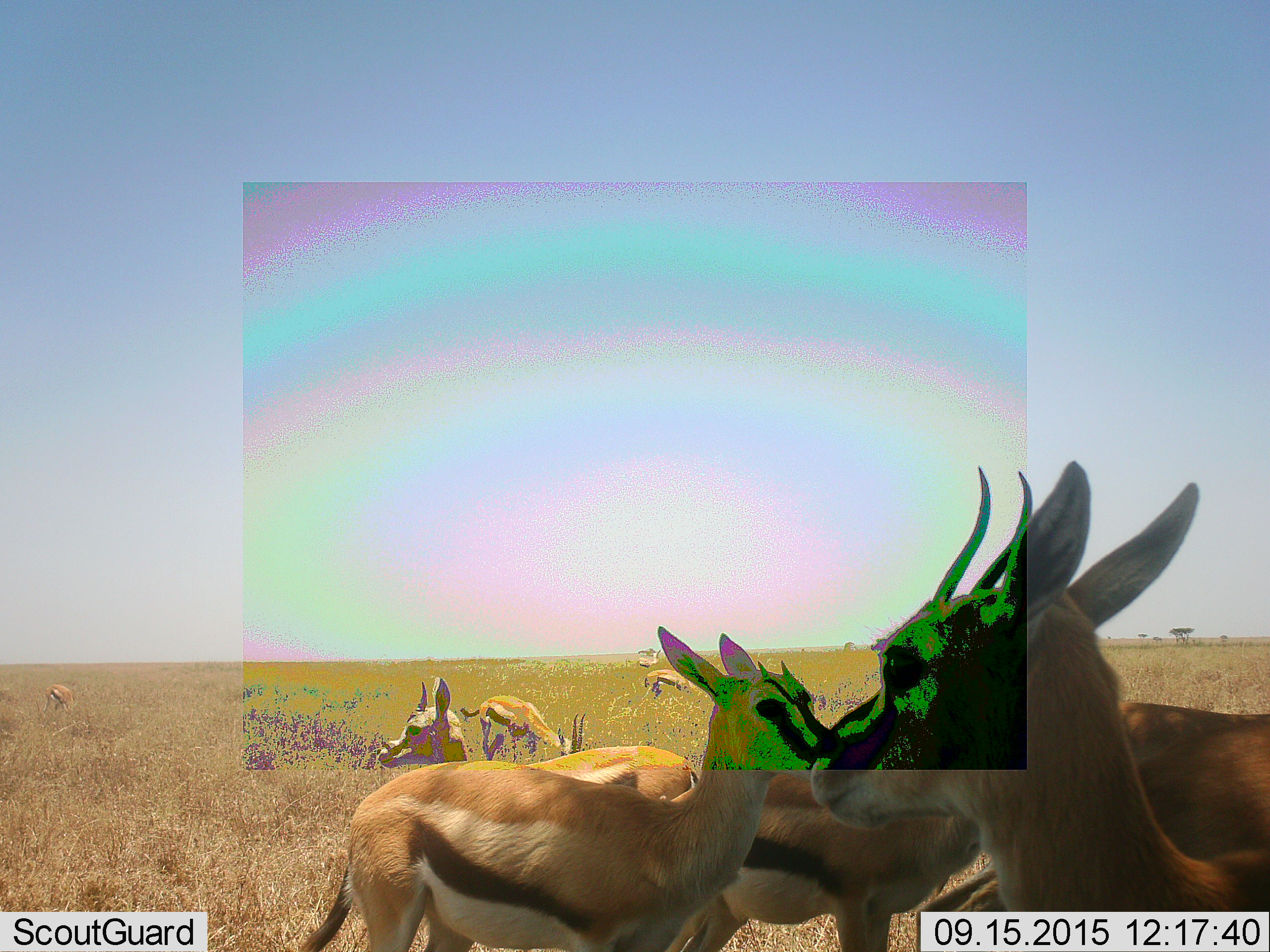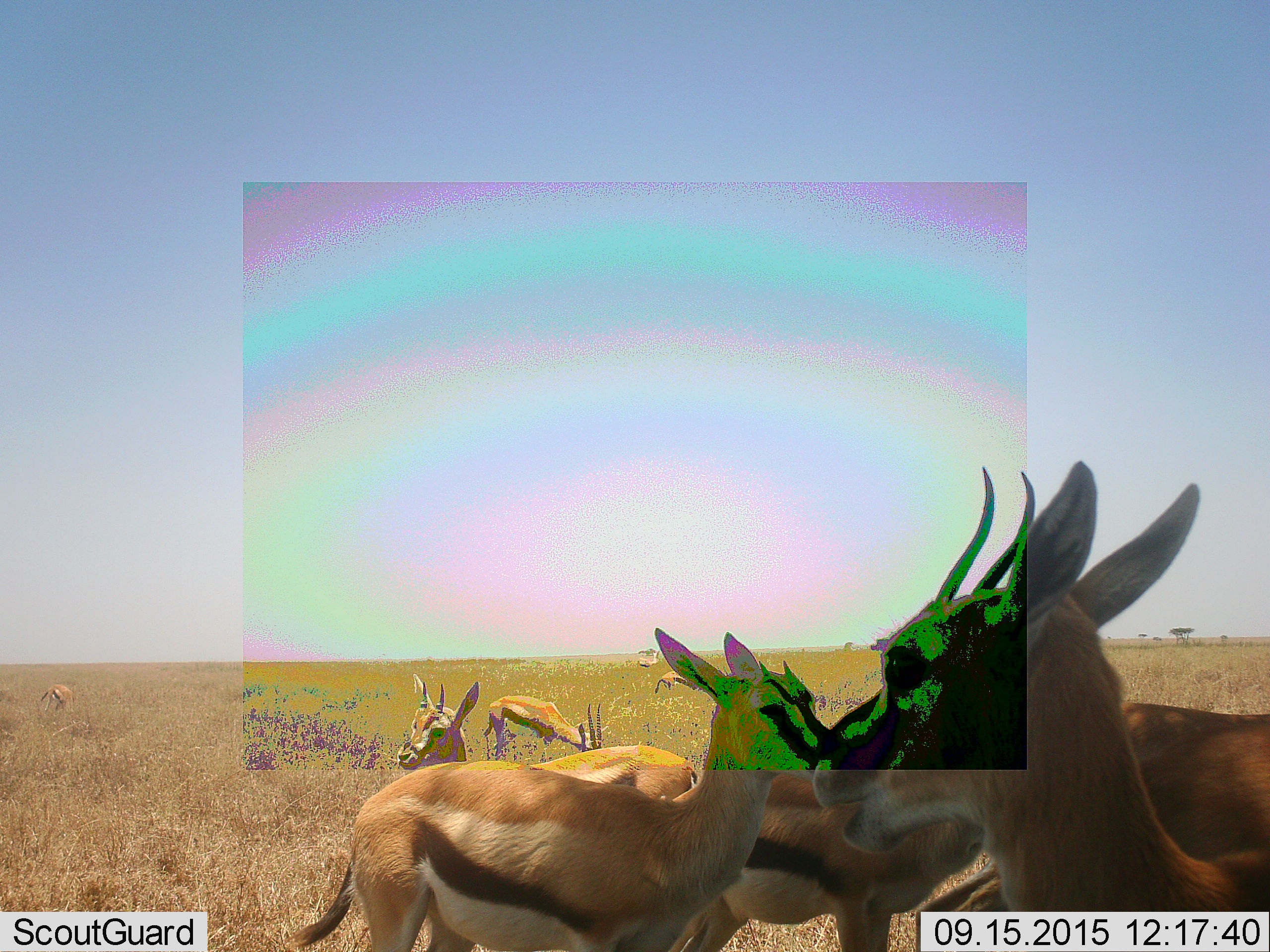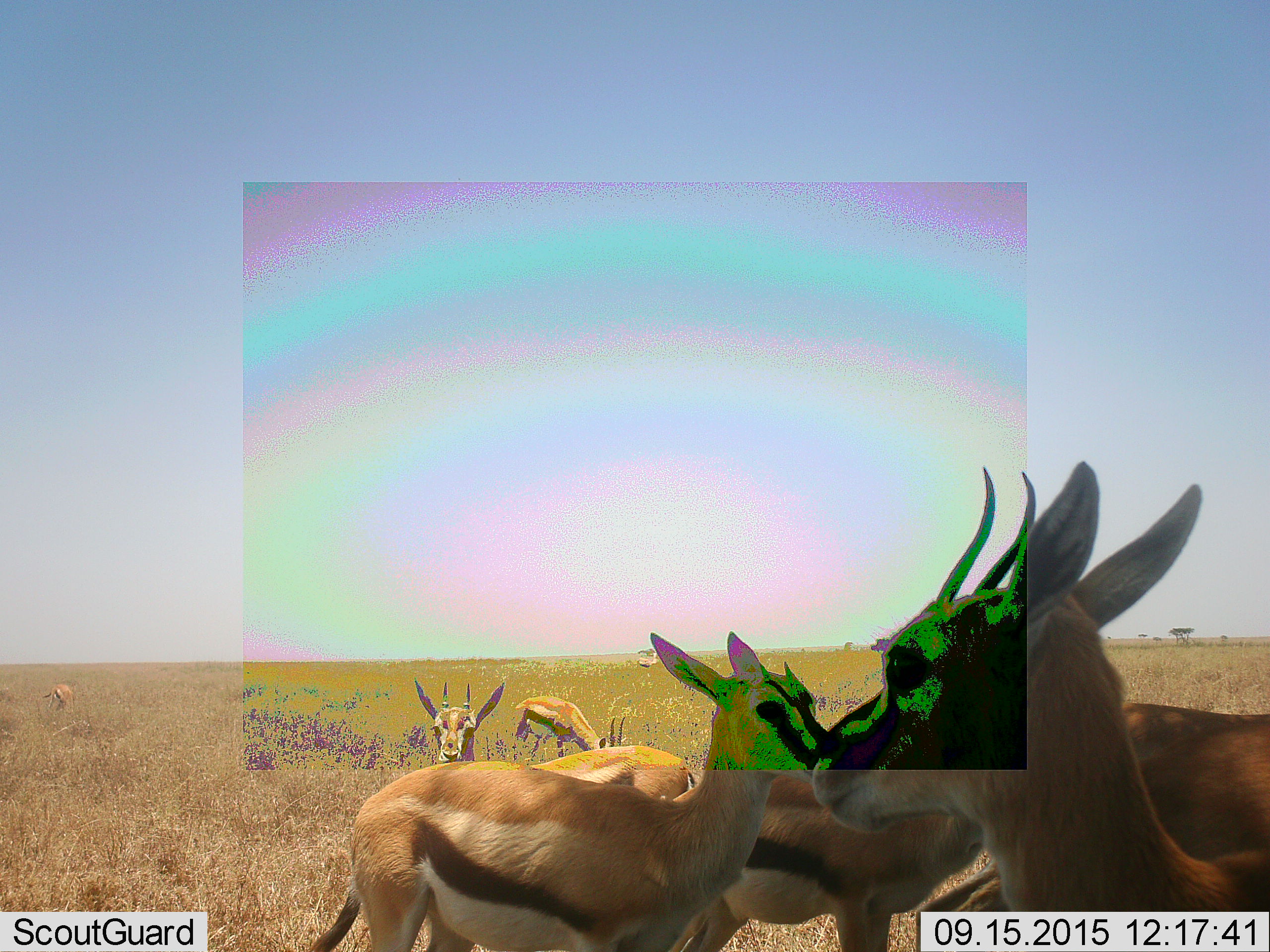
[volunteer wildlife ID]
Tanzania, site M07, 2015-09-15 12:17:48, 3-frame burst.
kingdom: Animalia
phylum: Chordata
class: Mammalia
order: Artiodactyla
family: Bovidae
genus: Eudorcas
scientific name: Eudorcas thomsonii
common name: thomson's gazelle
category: gazellethomsons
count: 9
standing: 90%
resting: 0%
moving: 20%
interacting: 30%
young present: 20%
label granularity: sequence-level